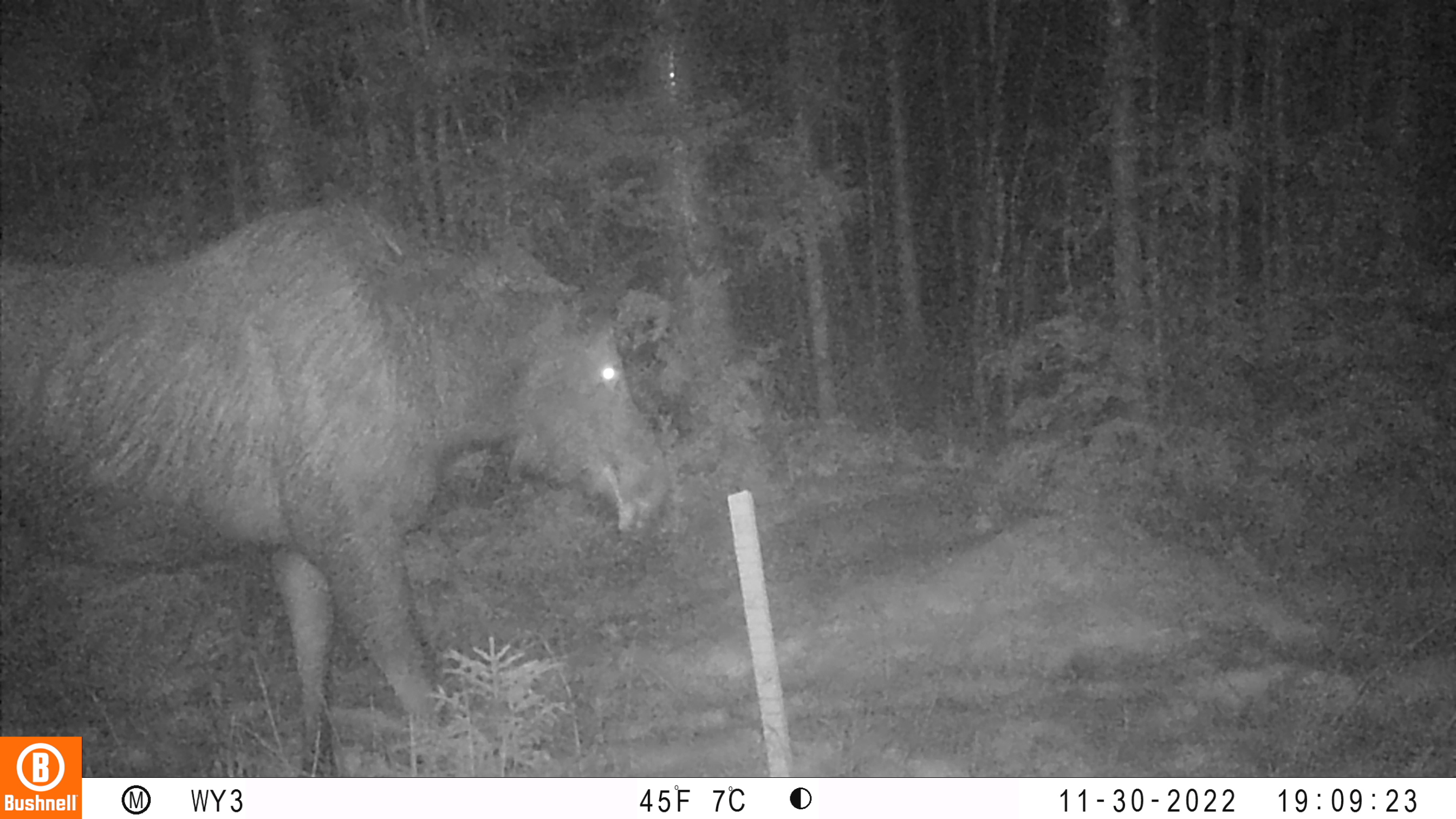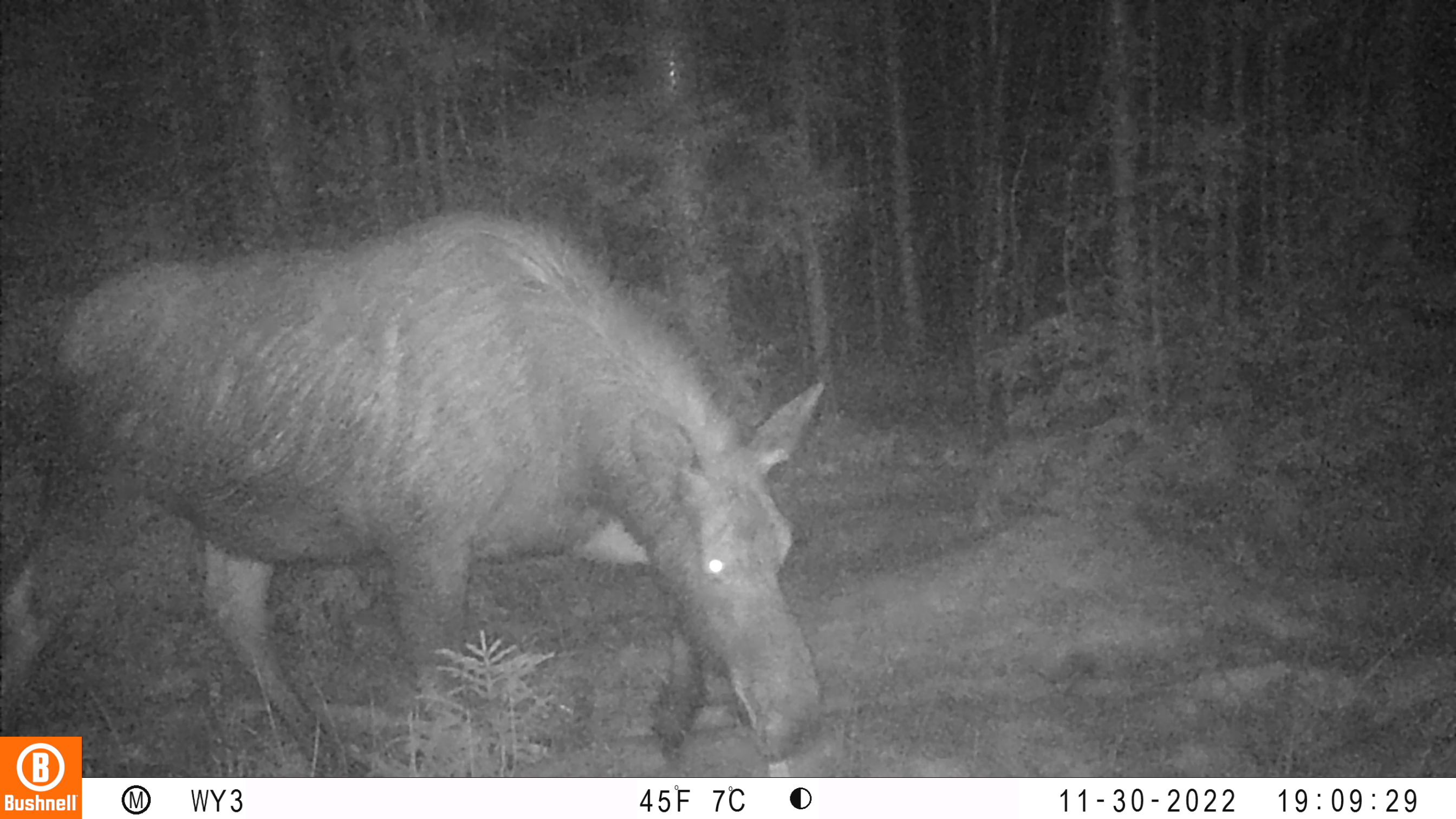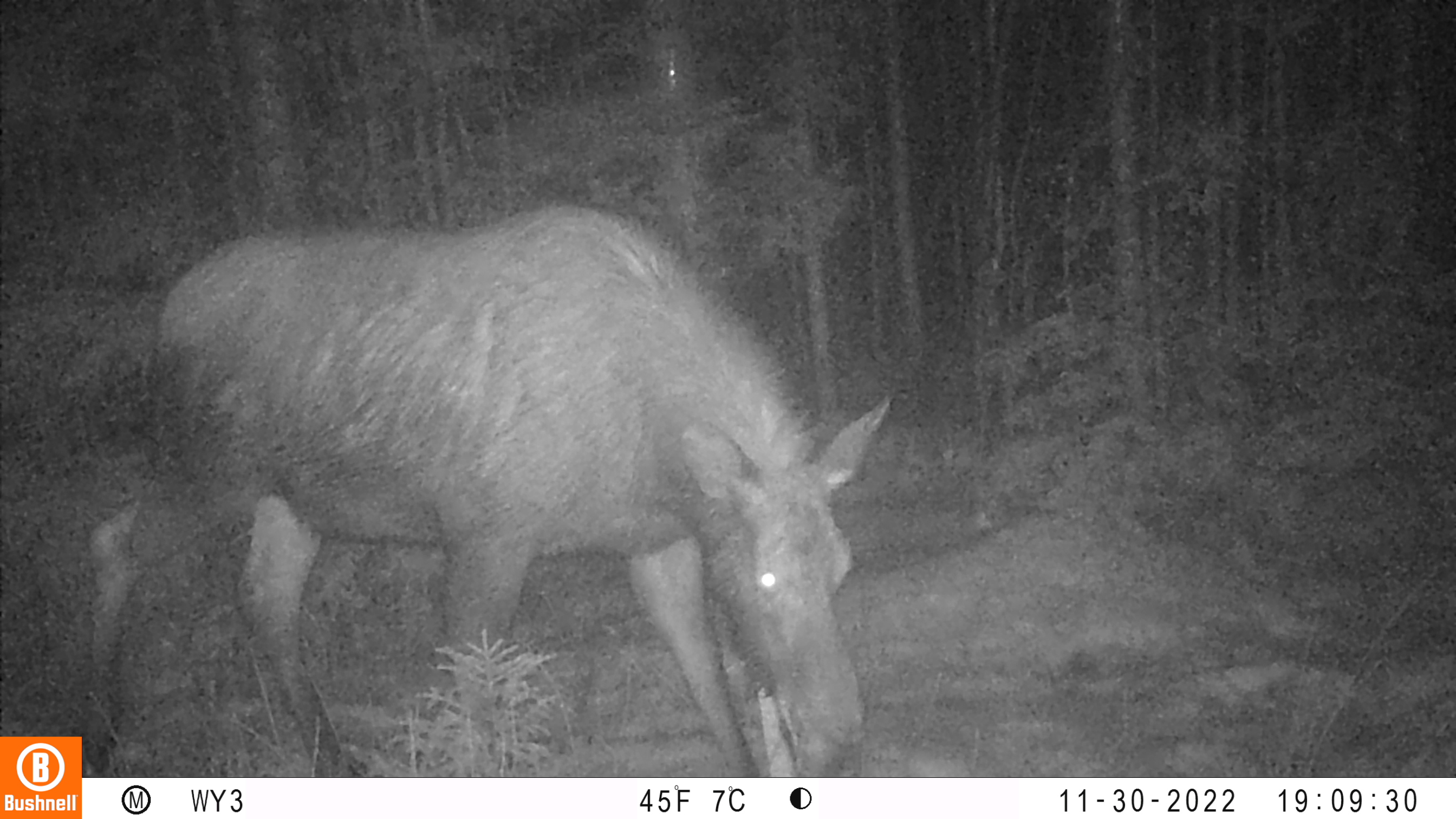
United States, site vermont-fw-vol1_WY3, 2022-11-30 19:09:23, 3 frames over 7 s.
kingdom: Animalia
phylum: Chordata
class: Mammalia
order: Artiodactyla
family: Cervidae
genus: Alces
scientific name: Alces alces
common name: moose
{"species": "moose (Alces alces)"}